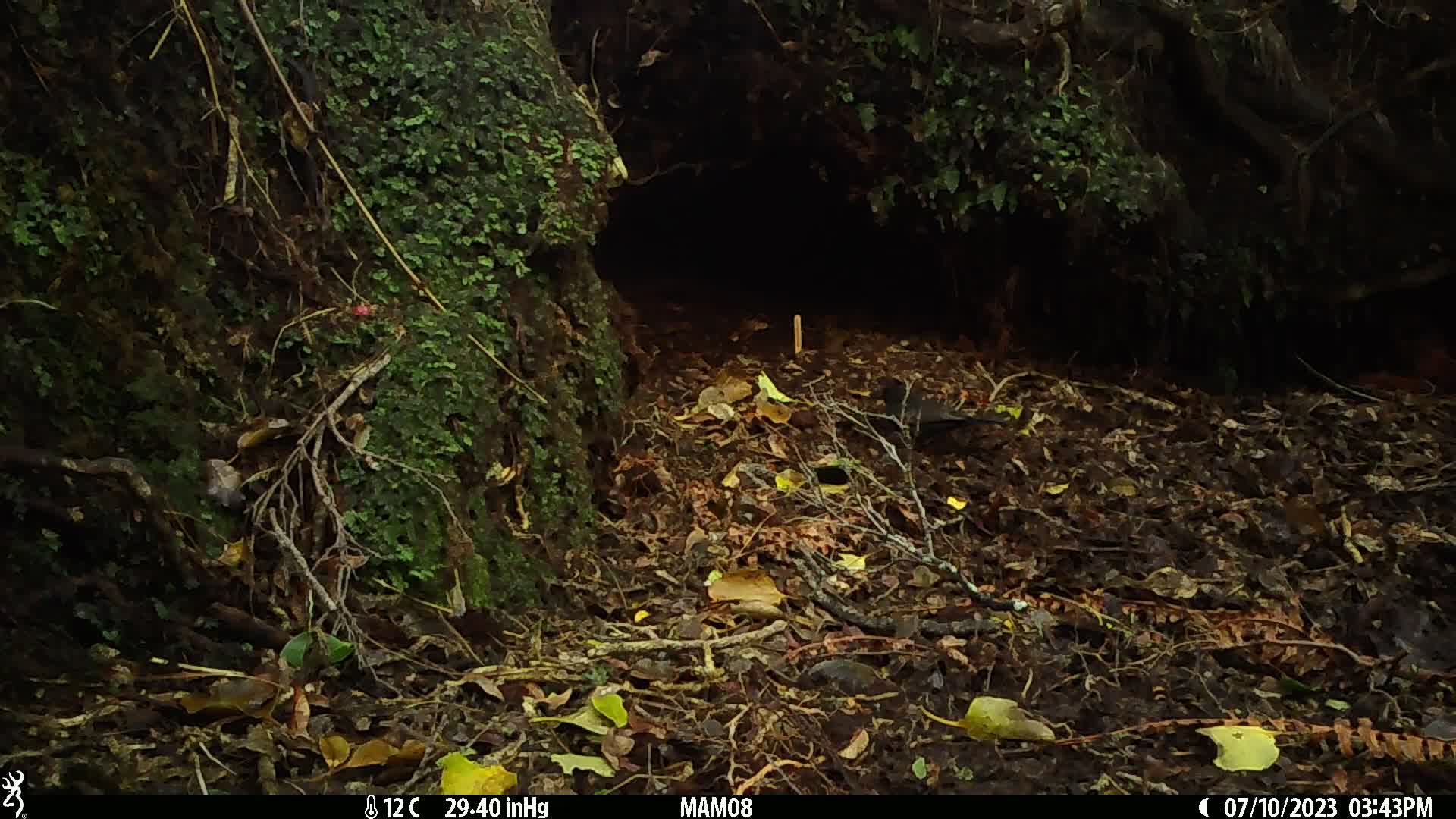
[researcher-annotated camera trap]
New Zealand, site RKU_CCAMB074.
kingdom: Animalia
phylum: Chordata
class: Aves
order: Passeriformes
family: Turdidae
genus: Turdus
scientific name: Turdus merula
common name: eurasian blackbird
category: blackbird